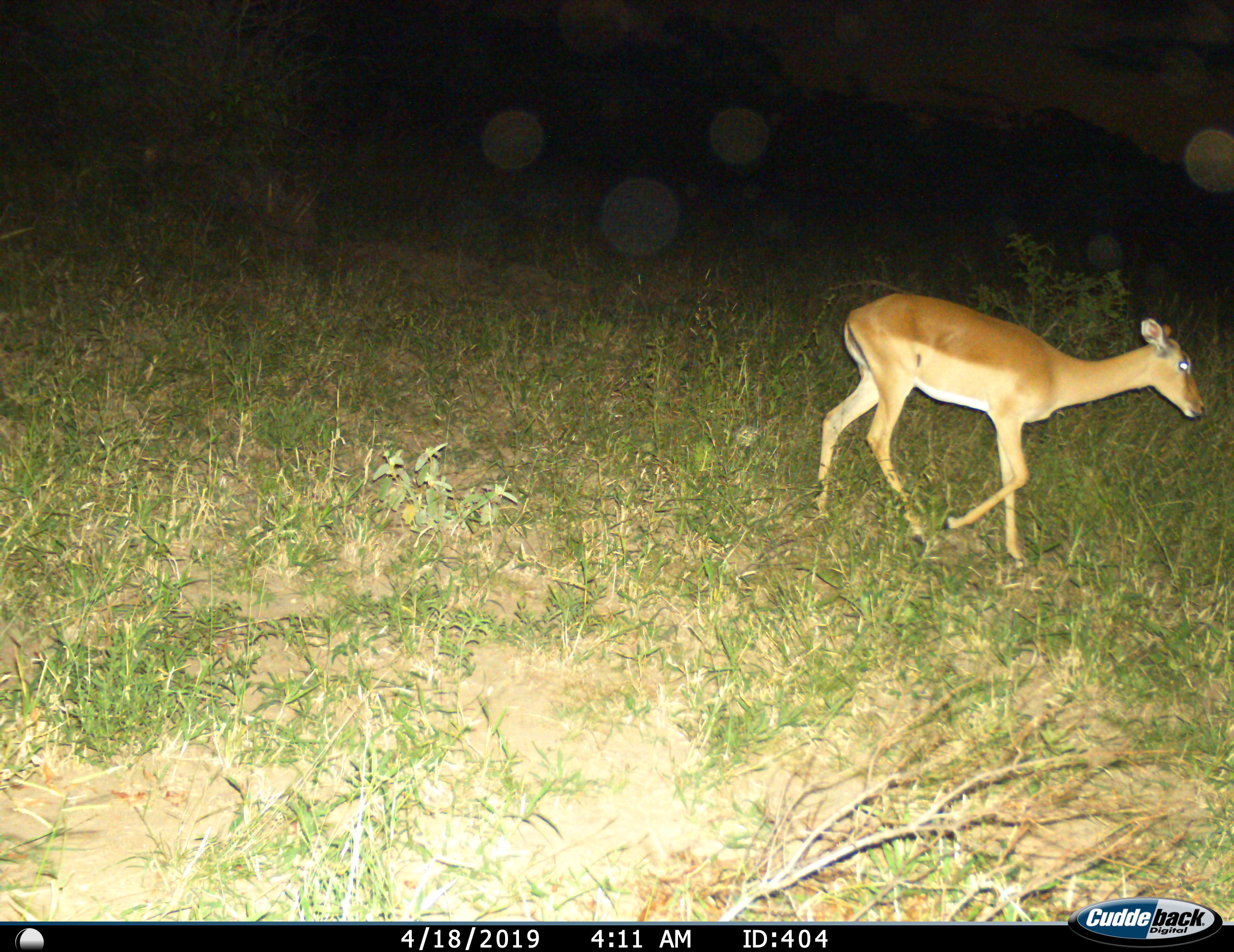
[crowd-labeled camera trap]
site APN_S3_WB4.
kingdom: Animalia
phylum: Chordata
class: Mammalia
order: Artiodactyla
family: Bovidae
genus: Aepyceros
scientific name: Aepyceros melampus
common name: impala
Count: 1.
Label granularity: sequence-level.